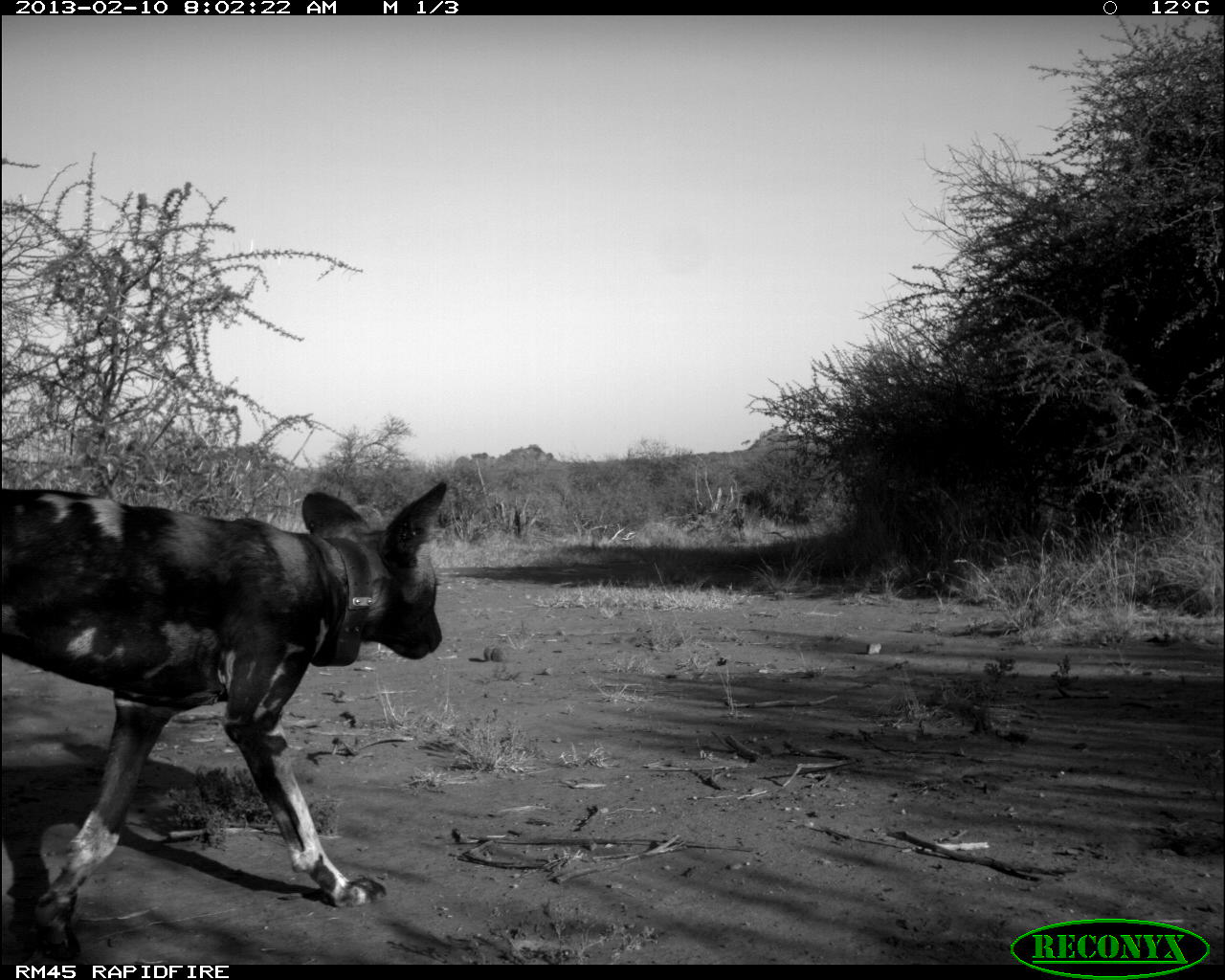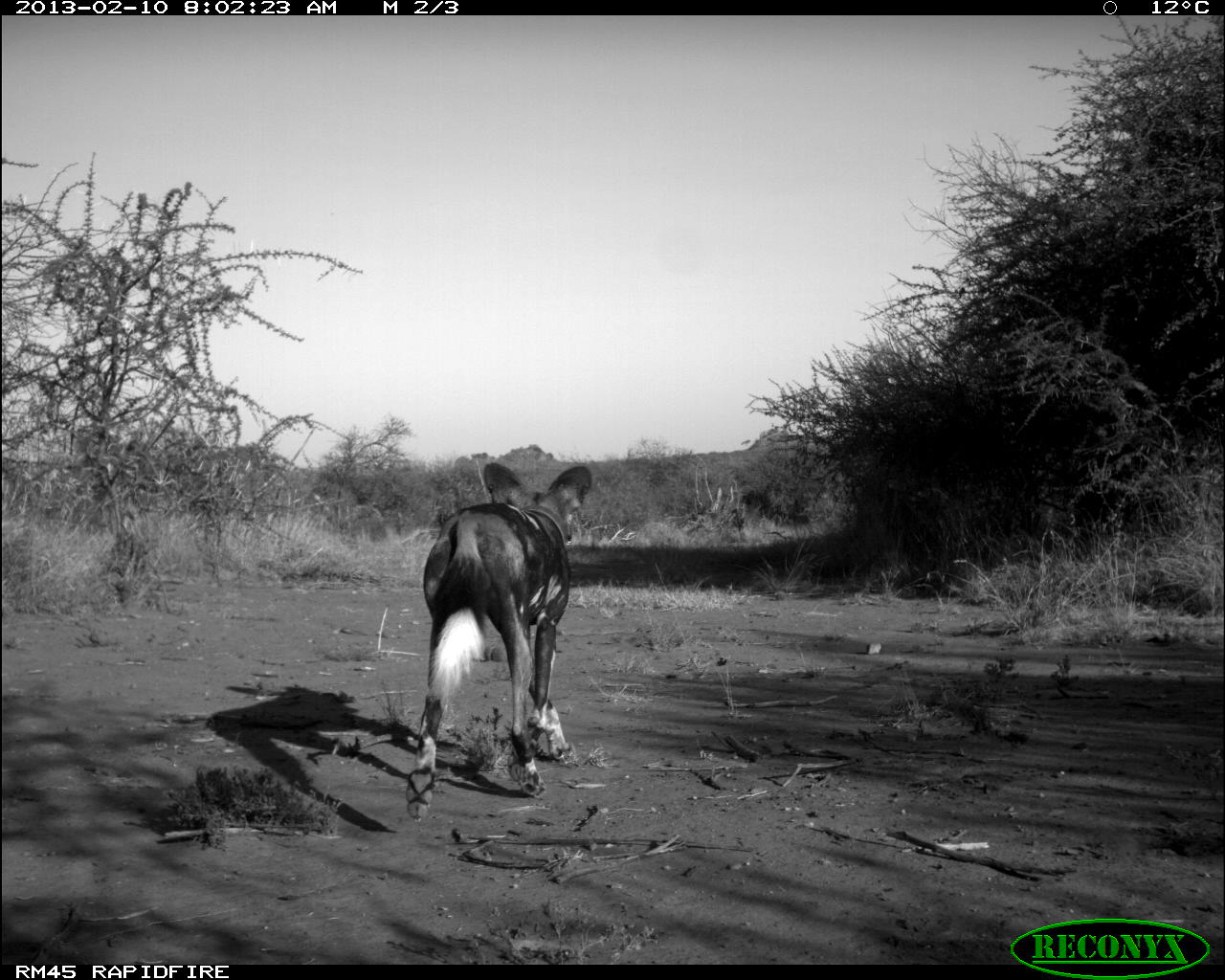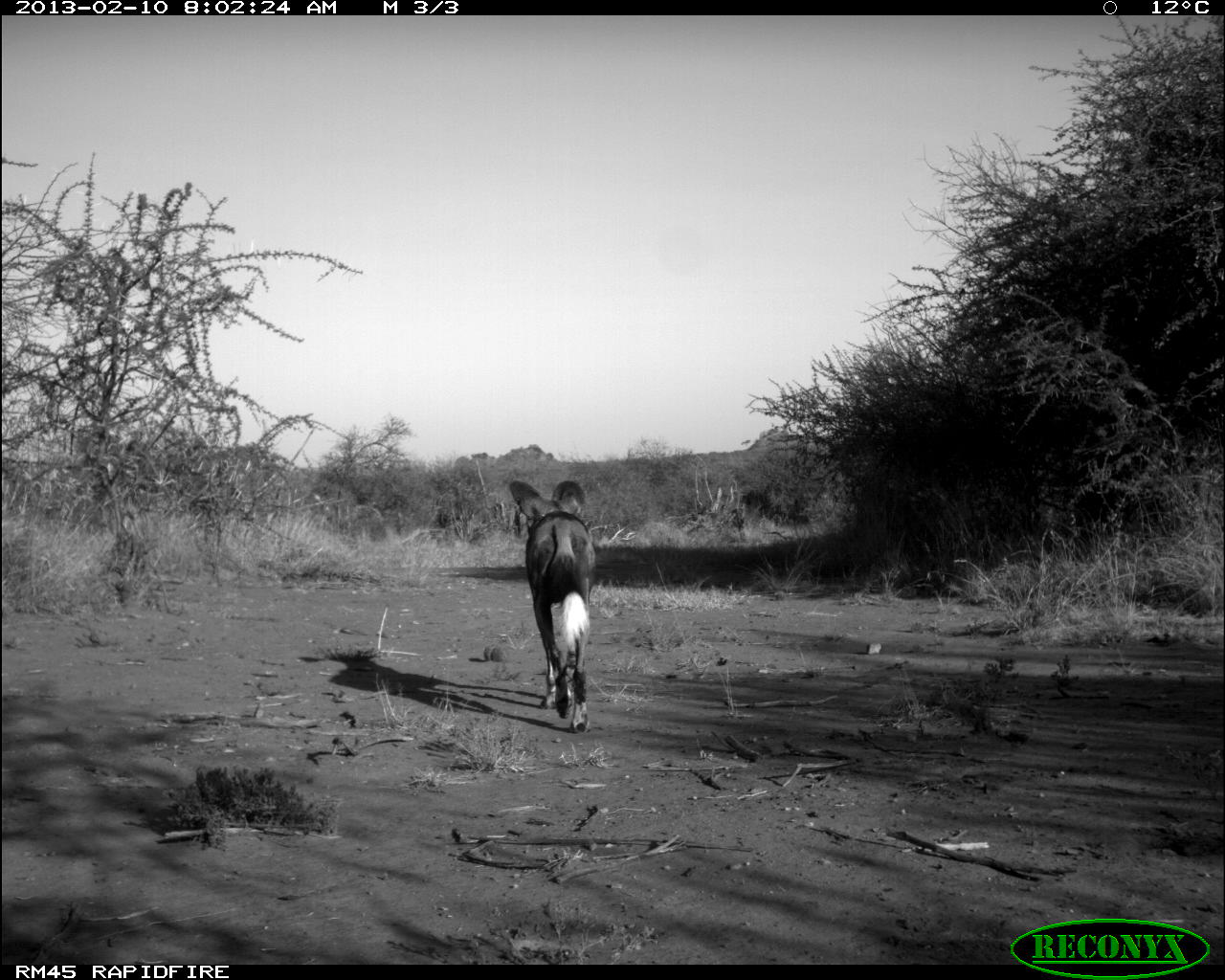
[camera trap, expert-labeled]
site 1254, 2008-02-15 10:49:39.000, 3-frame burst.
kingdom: Animalia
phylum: Chordata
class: Mammalia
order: Artiodactyla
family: Bovidae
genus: Aepyceros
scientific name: Aepyceros melampus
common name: impala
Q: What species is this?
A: Aepyceros melampus (impala).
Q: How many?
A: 3.